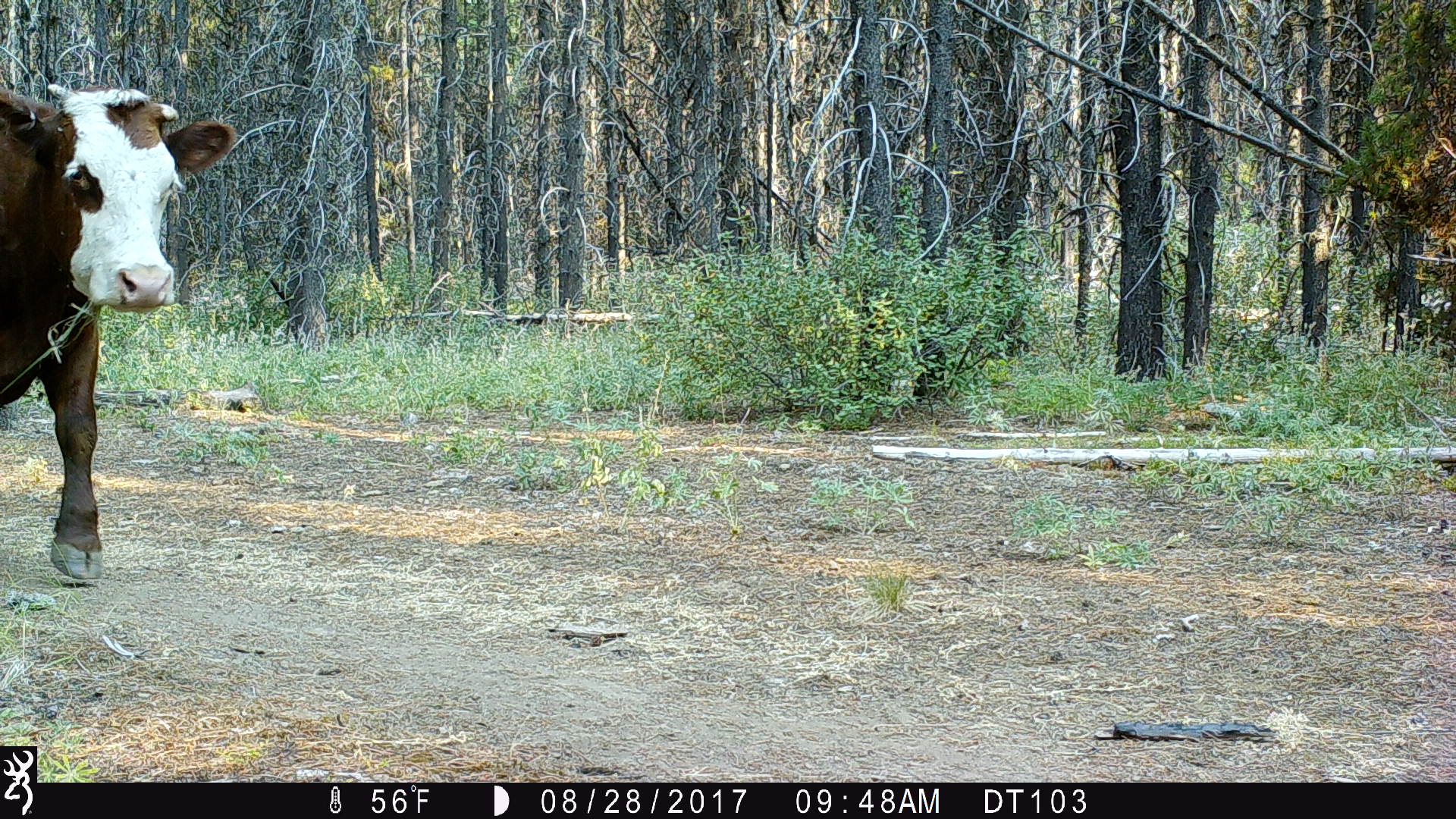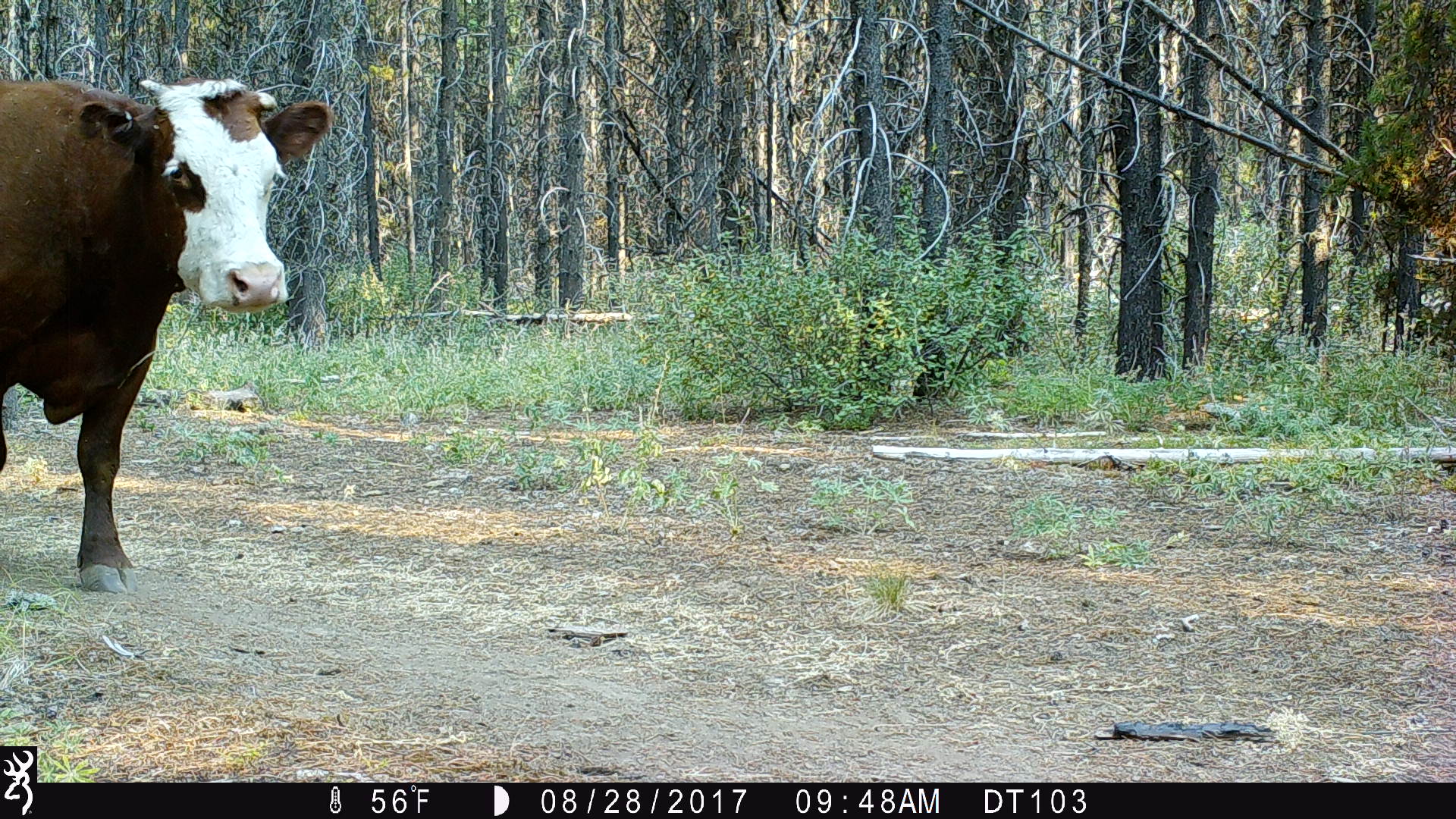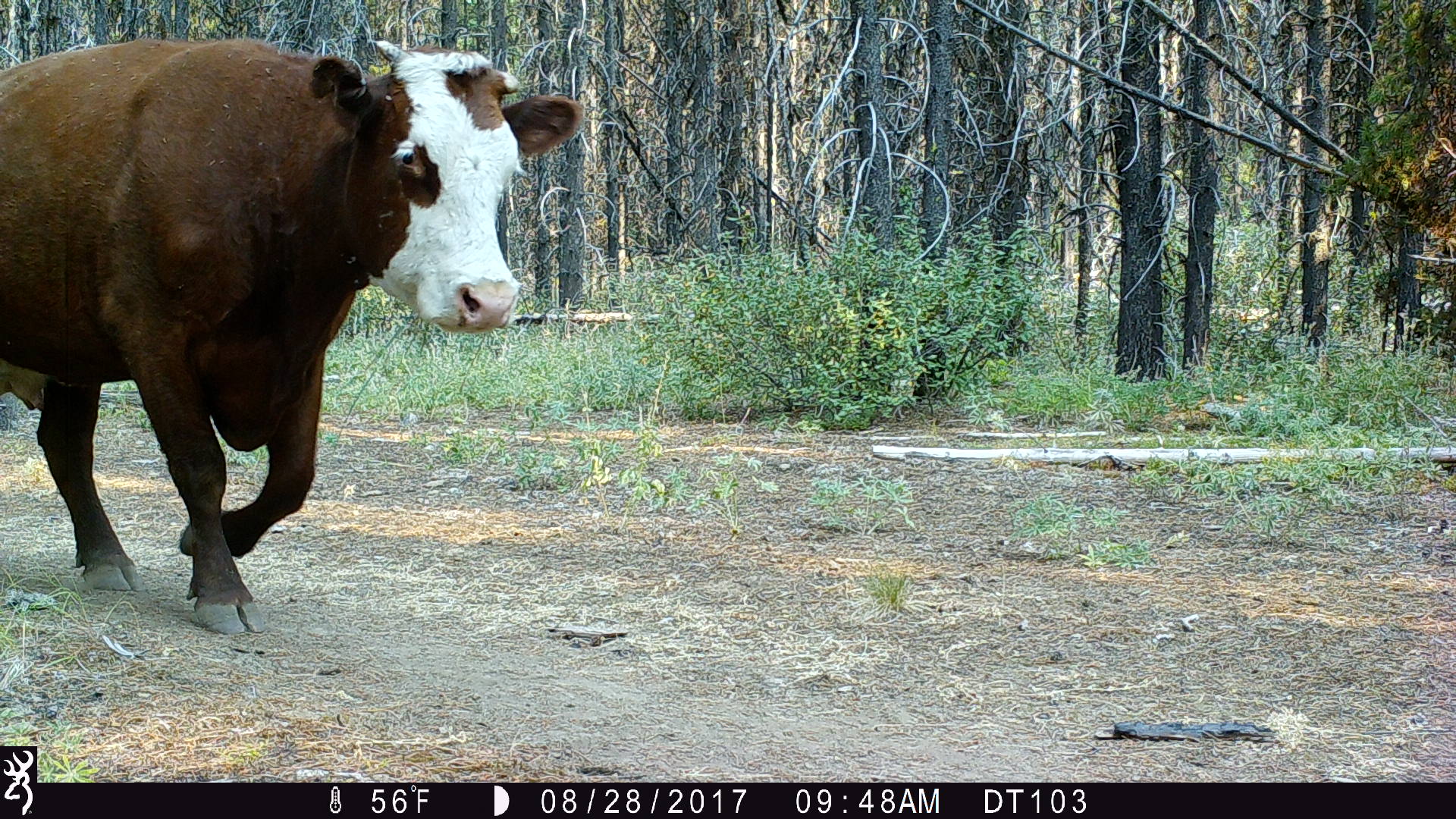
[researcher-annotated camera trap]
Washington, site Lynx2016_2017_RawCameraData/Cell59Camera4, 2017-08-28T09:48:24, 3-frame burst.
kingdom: Animalia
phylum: Chordata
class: Mammalia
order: Artiodactyla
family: Bovidae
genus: Bos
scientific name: Bos taurus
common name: domestic cattle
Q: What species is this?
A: Domestic cattle (Bos taurus).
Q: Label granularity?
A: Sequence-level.